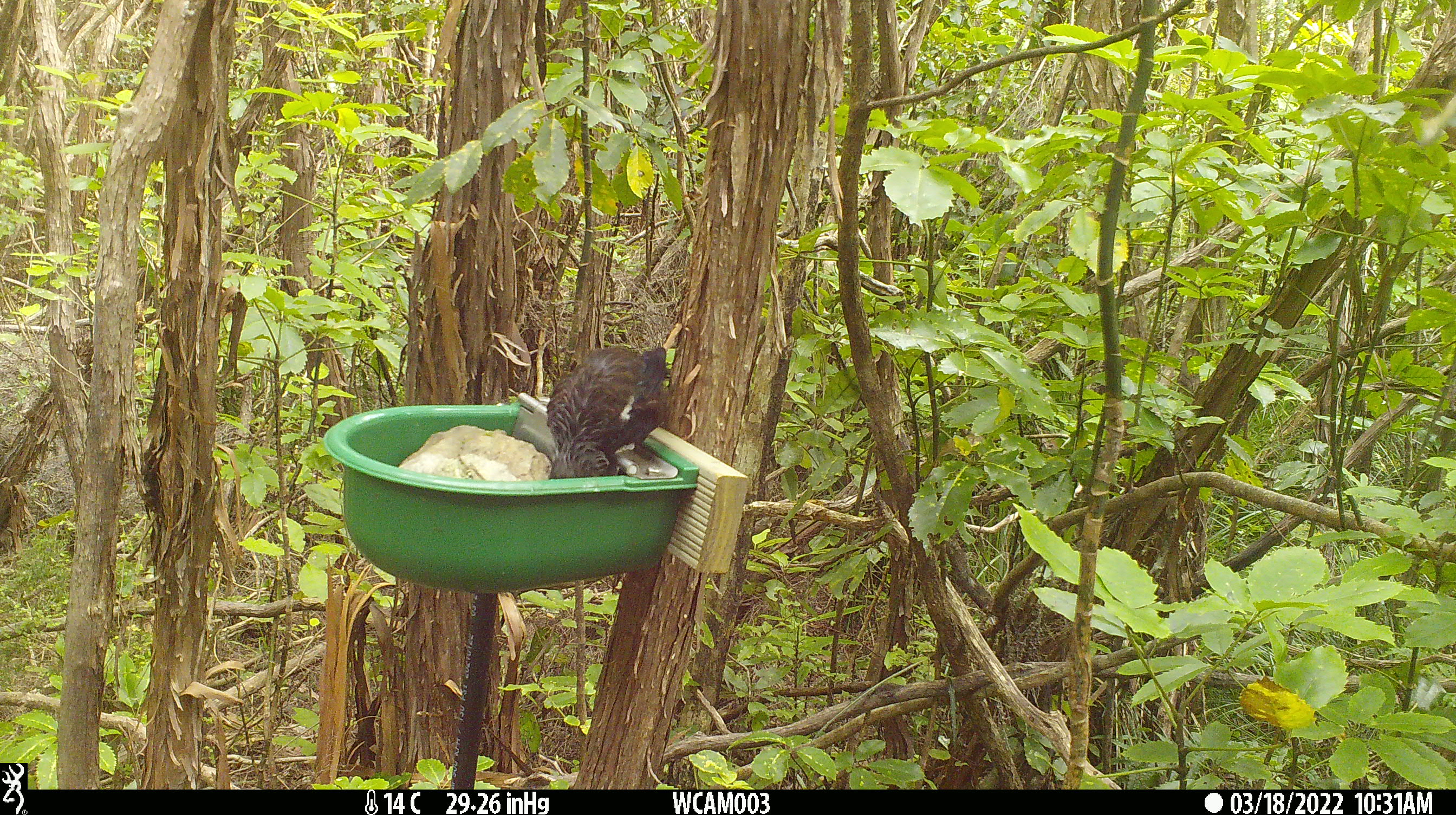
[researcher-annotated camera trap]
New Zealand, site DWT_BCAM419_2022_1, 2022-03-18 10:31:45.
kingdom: Animalia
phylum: Chordata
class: Aves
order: Passeriformes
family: Meliphagidae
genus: Prosthemadera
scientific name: Prosthemadera novaeseelandiae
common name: tui